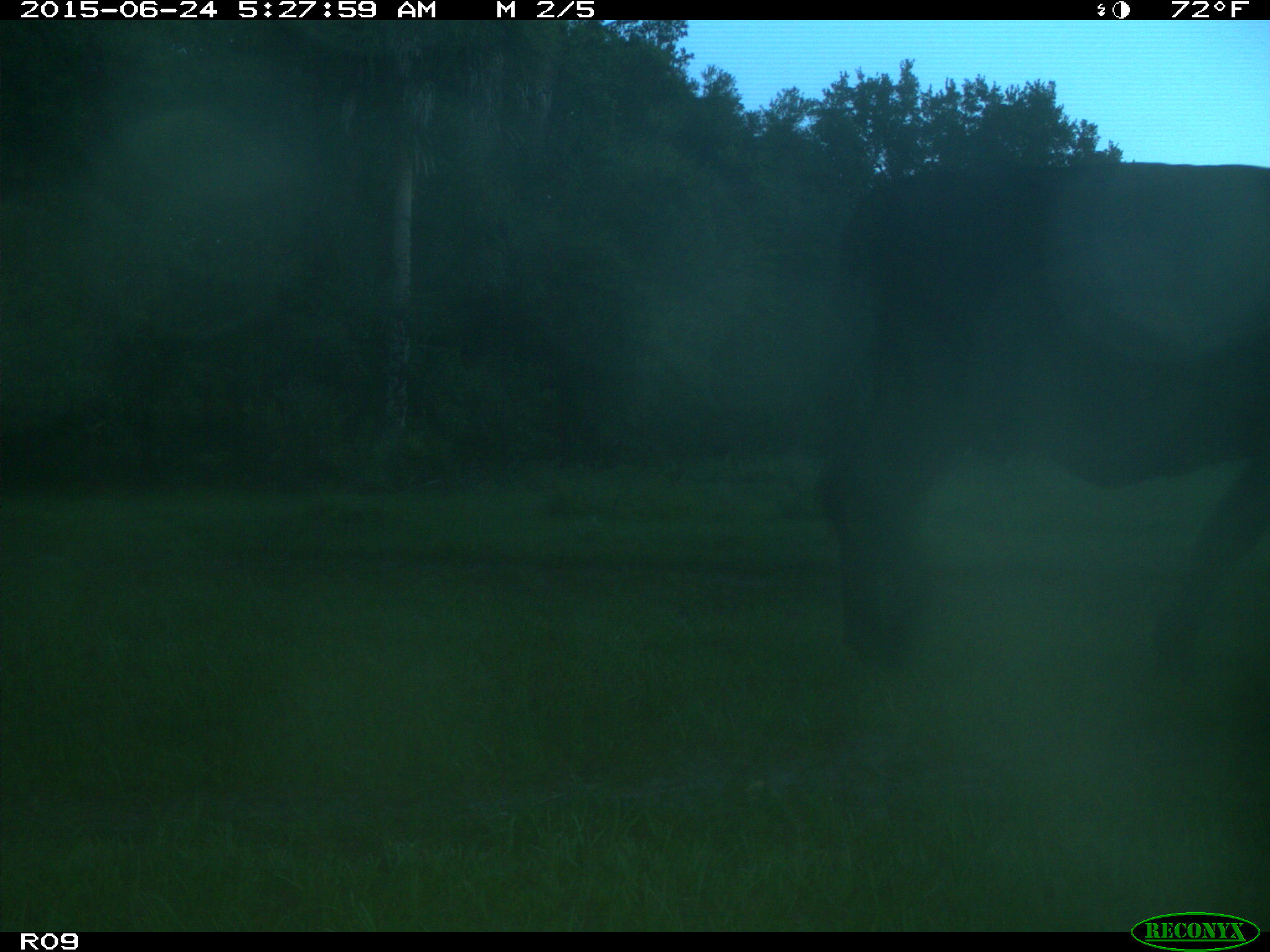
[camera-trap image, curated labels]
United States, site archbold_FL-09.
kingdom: Animalia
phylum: Chordata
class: Mammalia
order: Artiodactyla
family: Bovidae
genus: Bos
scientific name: Bos taurus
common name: domestic cow